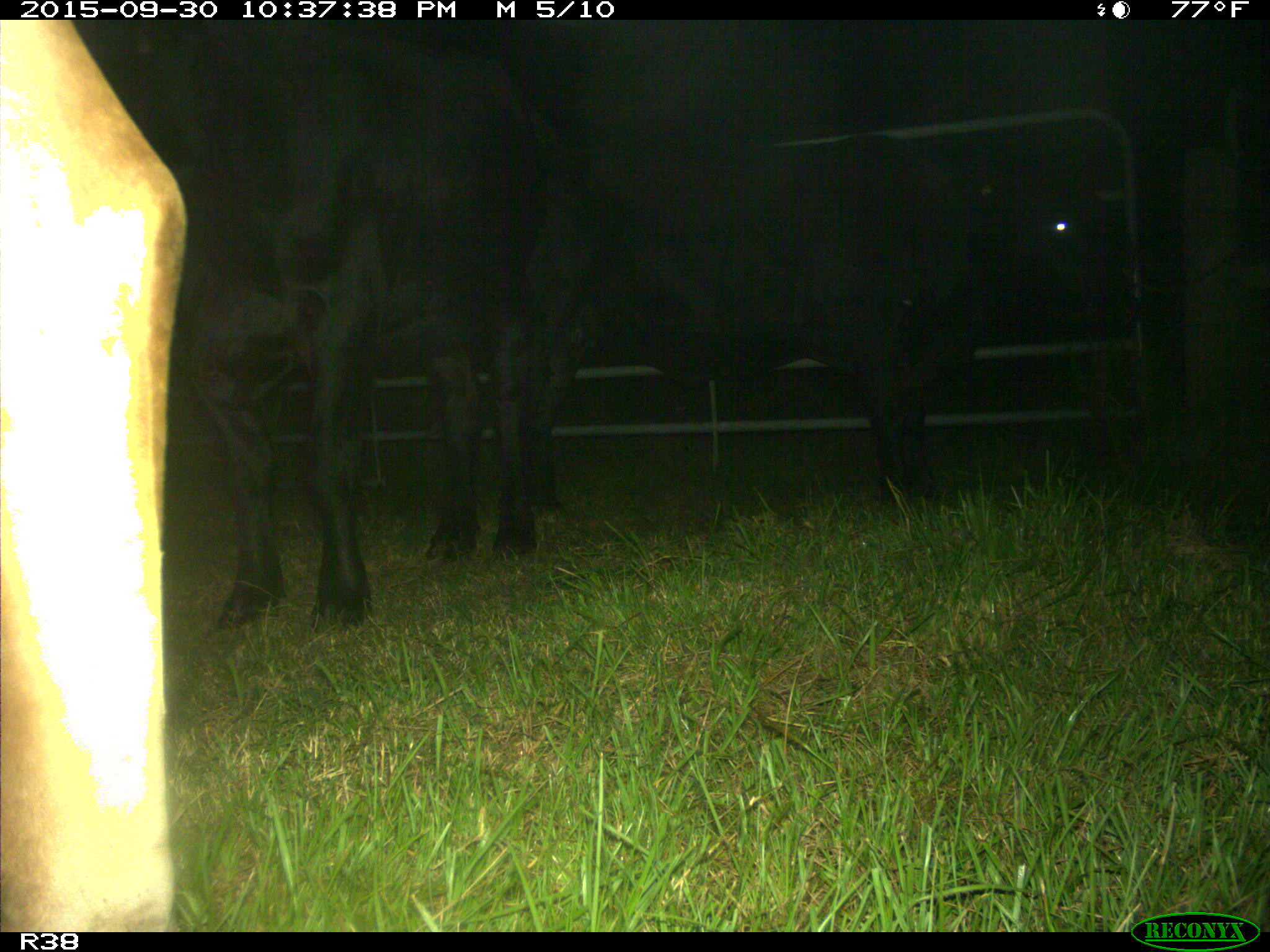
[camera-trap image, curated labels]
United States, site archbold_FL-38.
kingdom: Animalia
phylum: Chordata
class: Mammalia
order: Artiodactyla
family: Bovidae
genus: Bos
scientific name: Bos taurus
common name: domestic cow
Bos taurus (domestic cow).